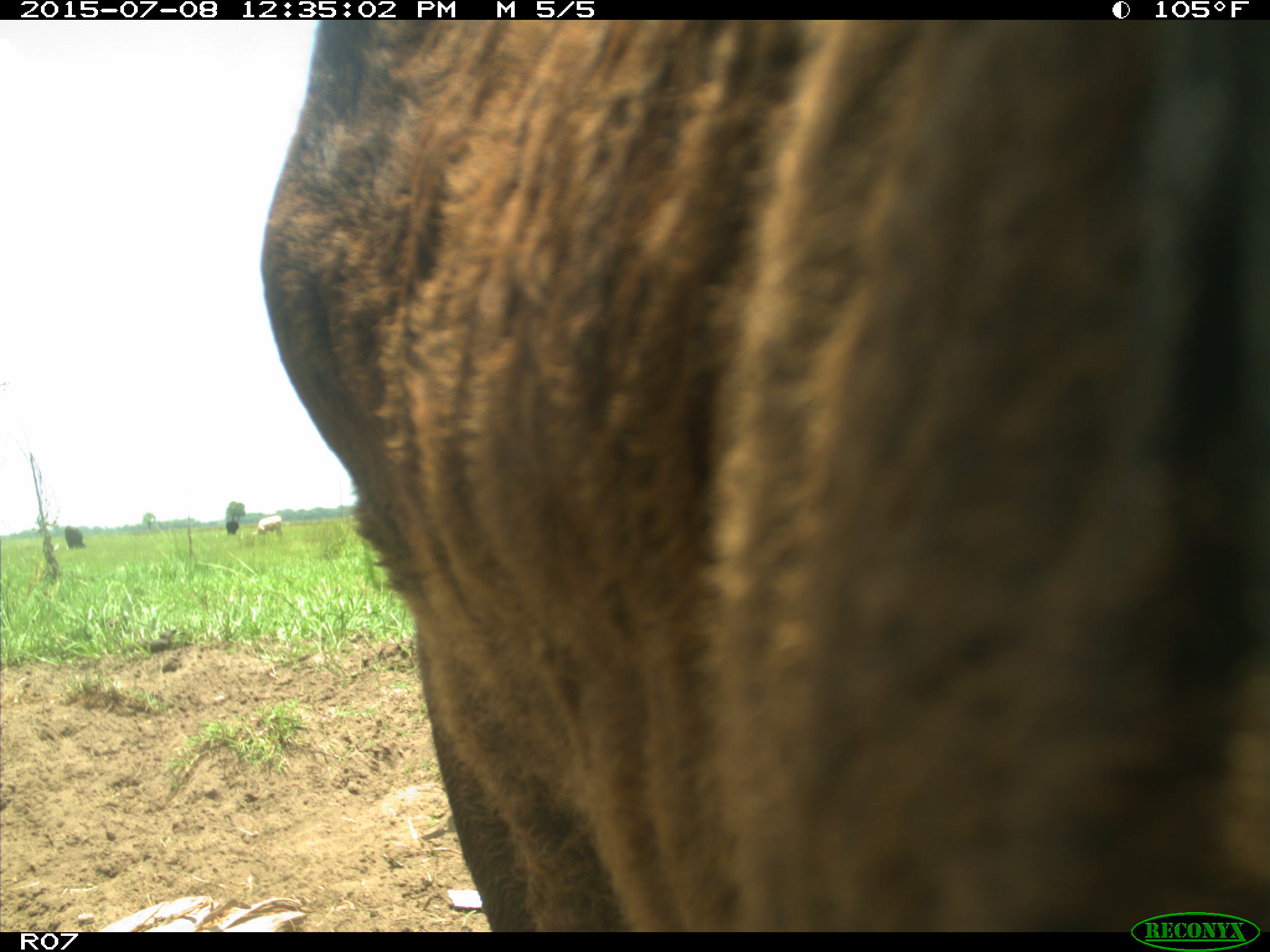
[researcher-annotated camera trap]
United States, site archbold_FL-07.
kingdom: Animalia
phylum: Chordata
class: Mammalia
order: Artiodactyla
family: Bovidae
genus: Bos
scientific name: Bos taurus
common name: domestic cow